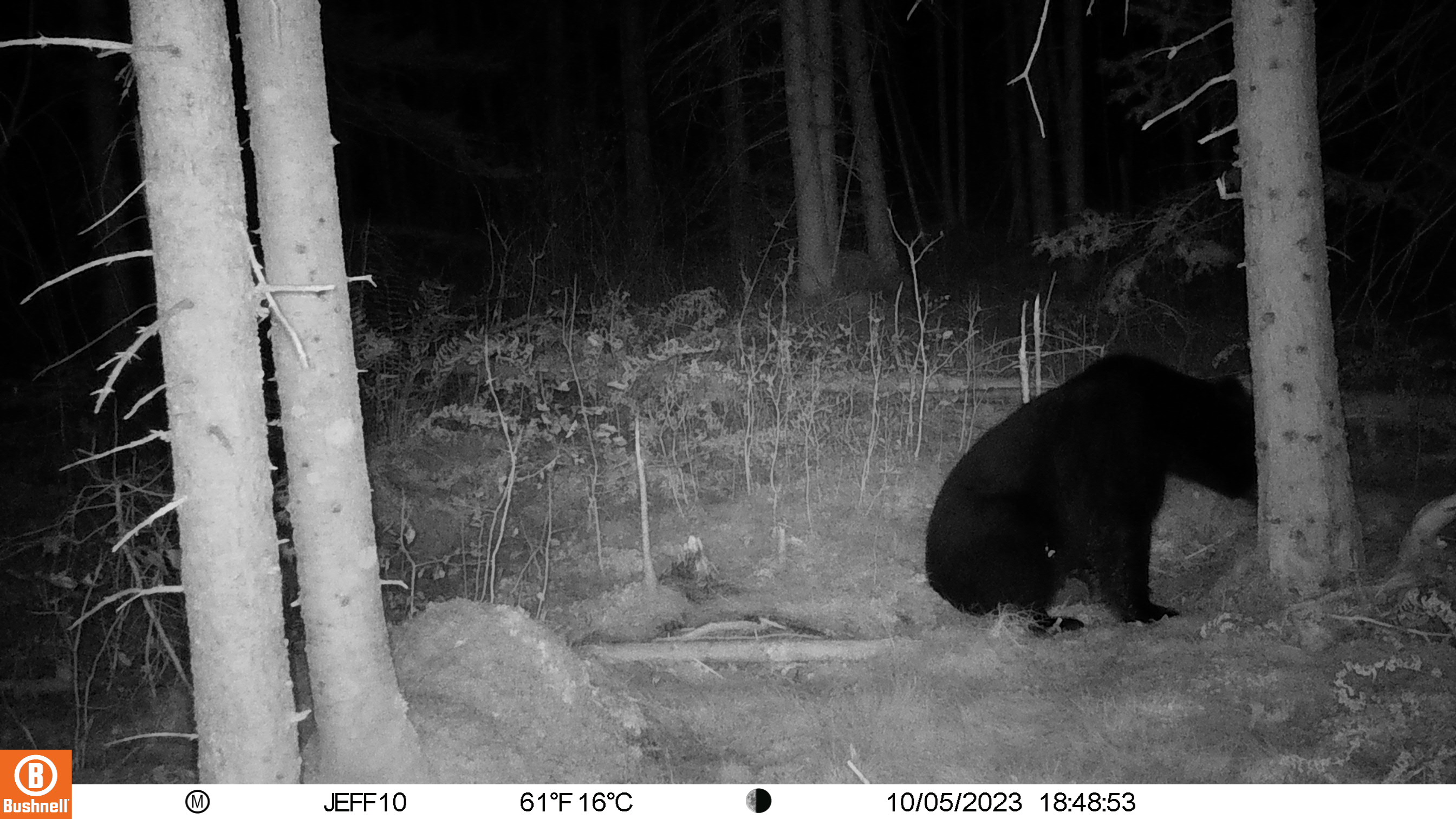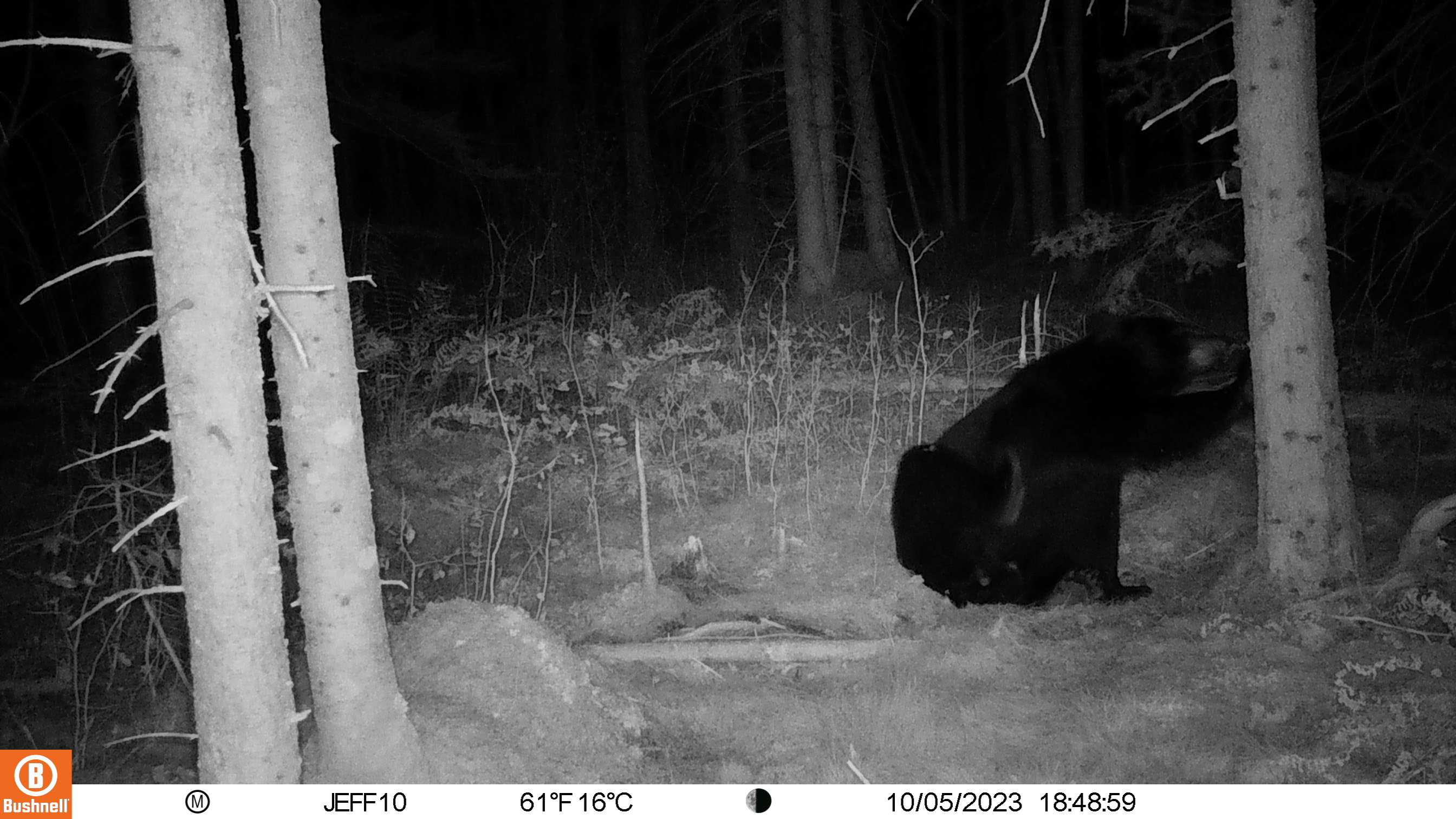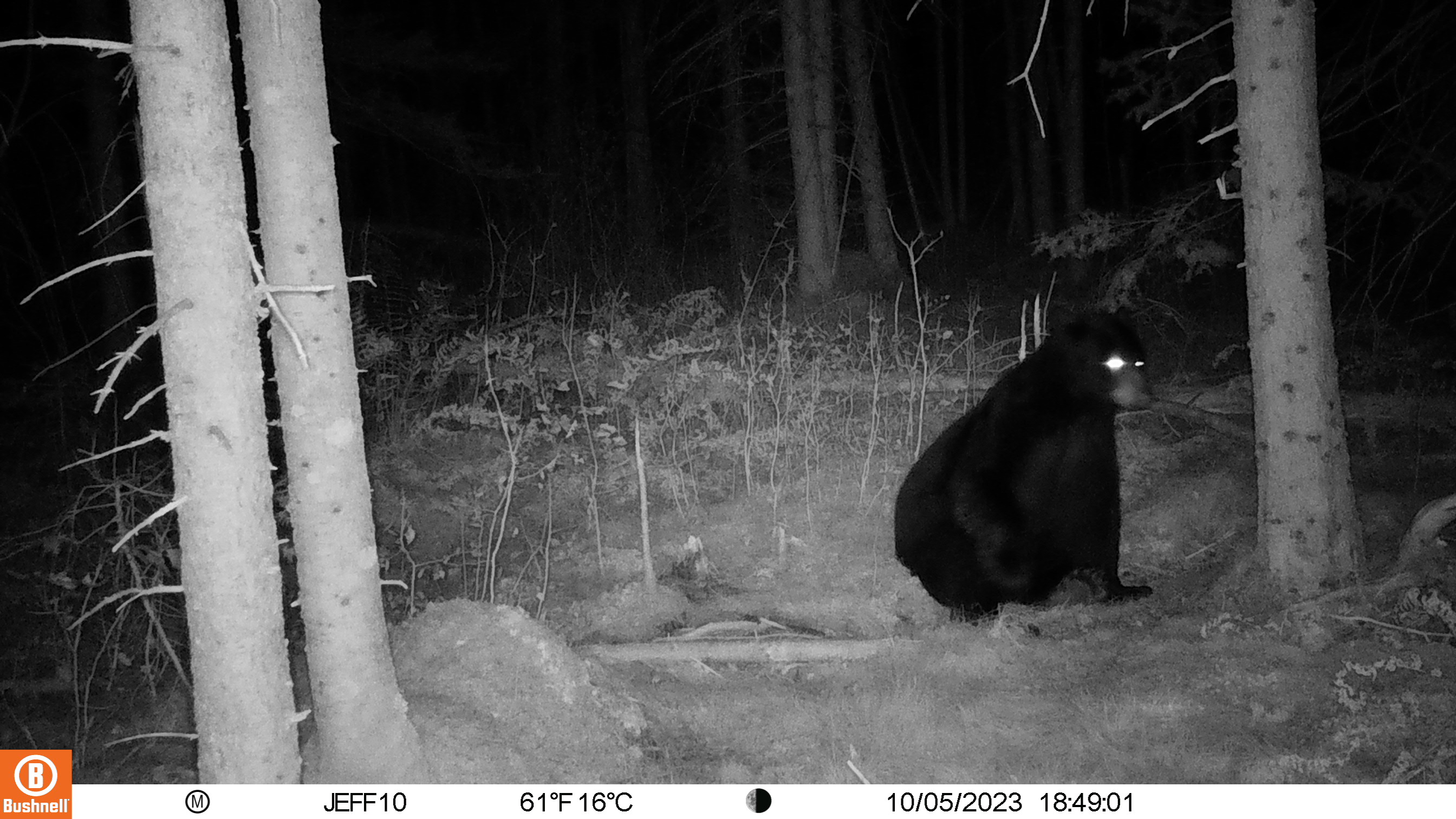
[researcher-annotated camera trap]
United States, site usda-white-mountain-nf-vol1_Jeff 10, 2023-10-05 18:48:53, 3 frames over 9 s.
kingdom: Animalia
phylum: Chordata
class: Mammalia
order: Carnivora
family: Ursidae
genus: Ursus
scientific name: Ursus americanus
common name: black bear